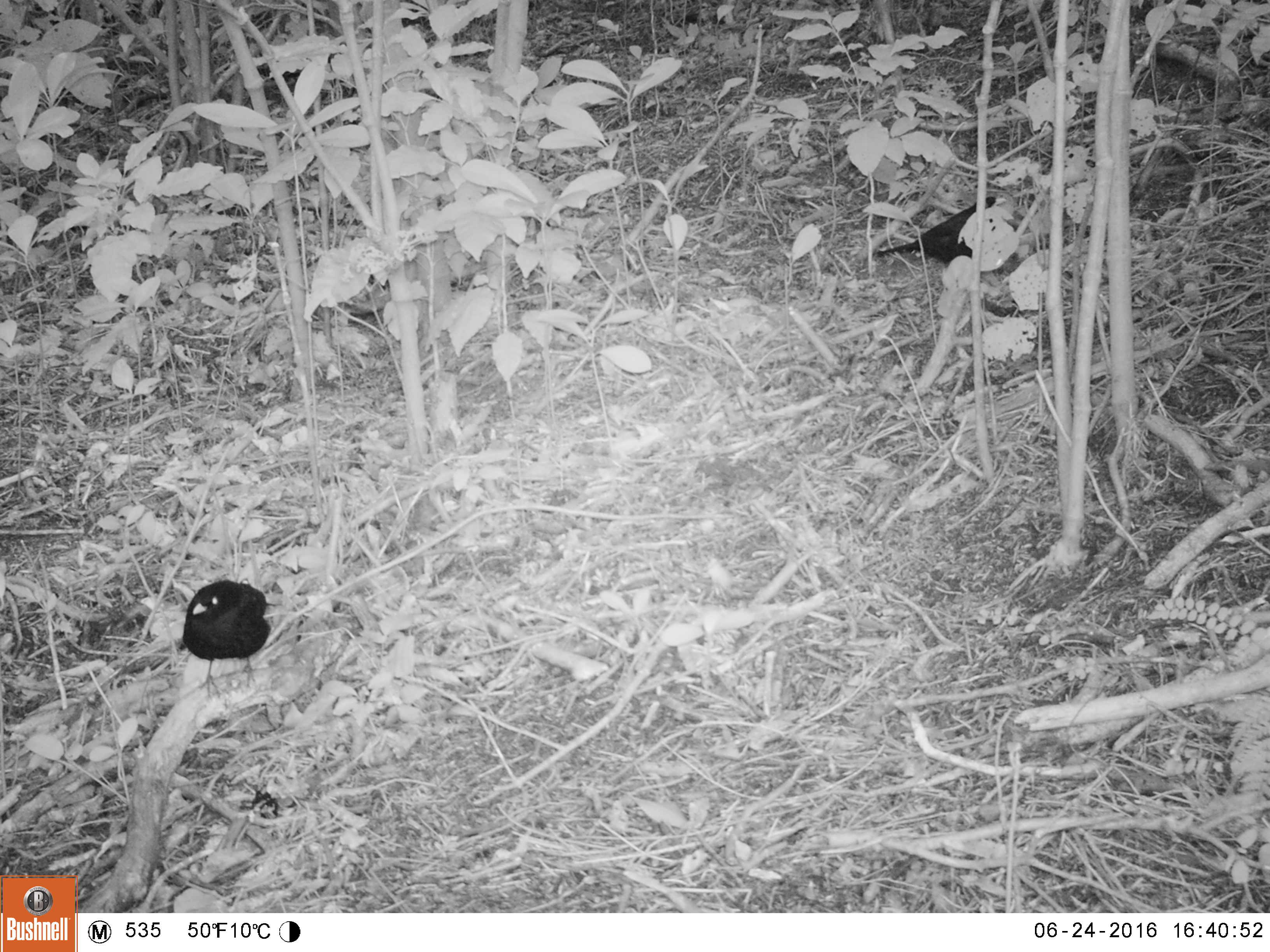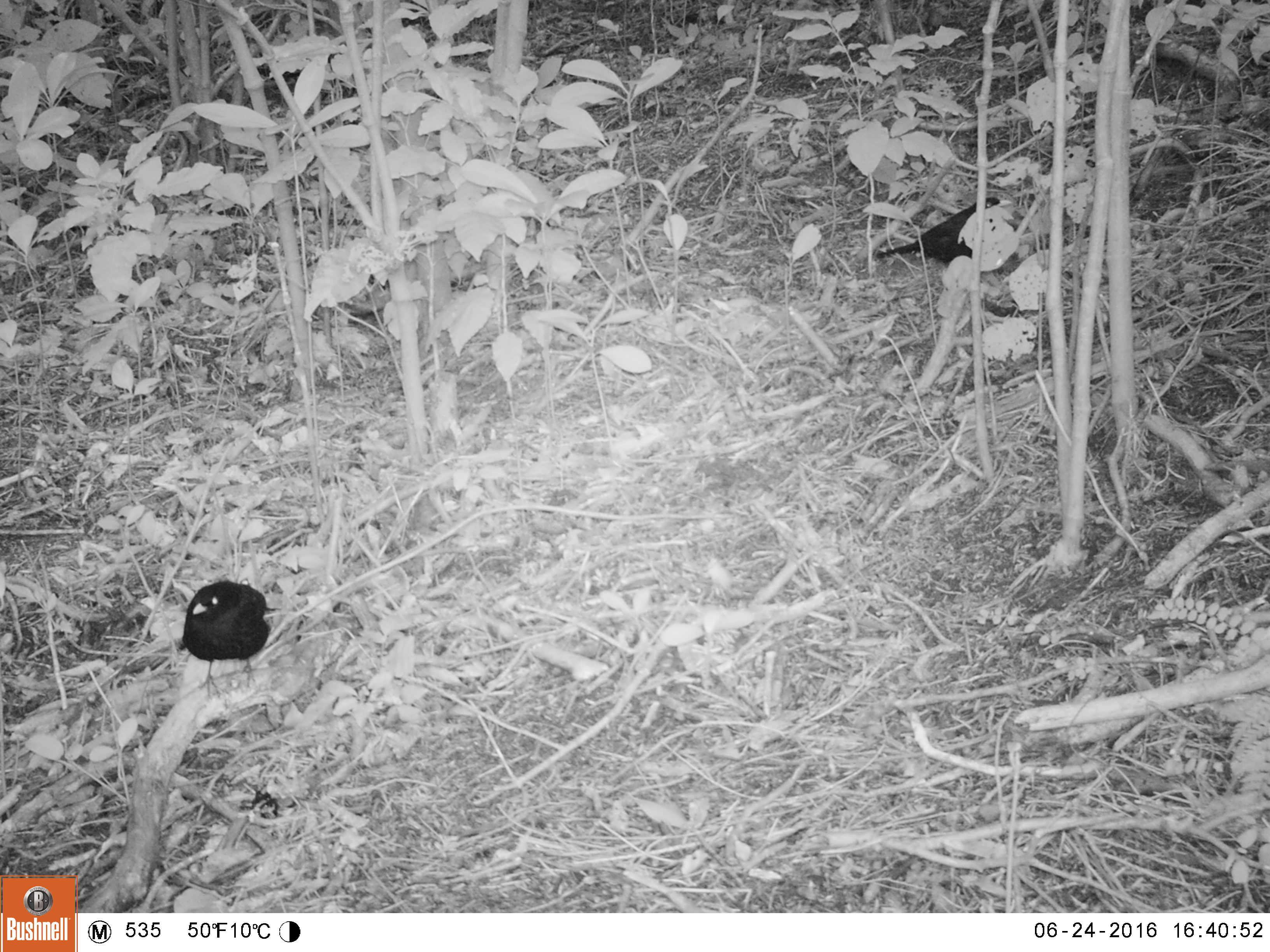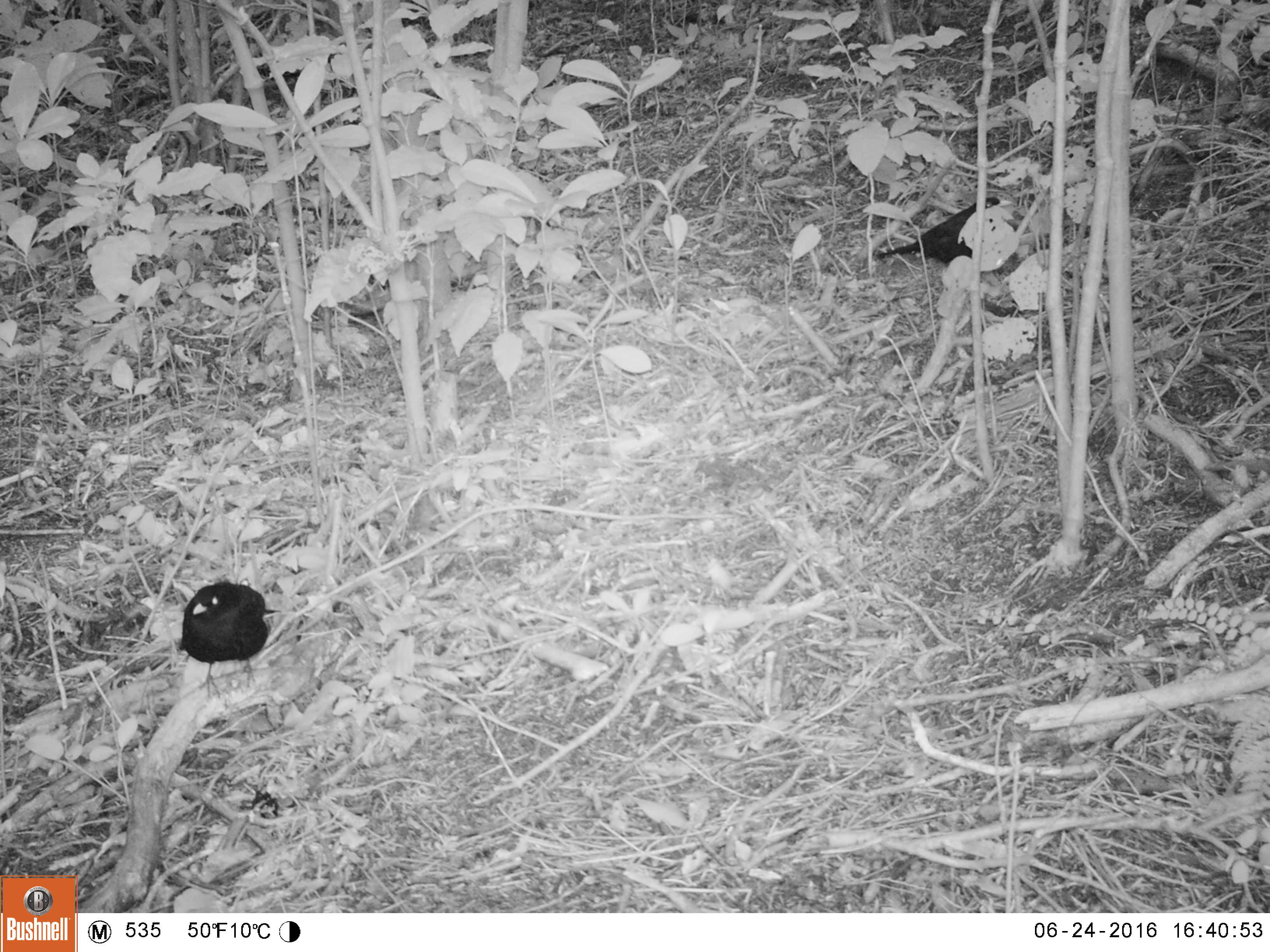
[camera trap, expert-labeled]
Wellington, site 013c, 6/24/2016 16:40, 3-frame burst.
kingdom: Animalia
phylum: Chordata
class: Aves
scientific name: Aves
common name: bird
Bird (Aves).